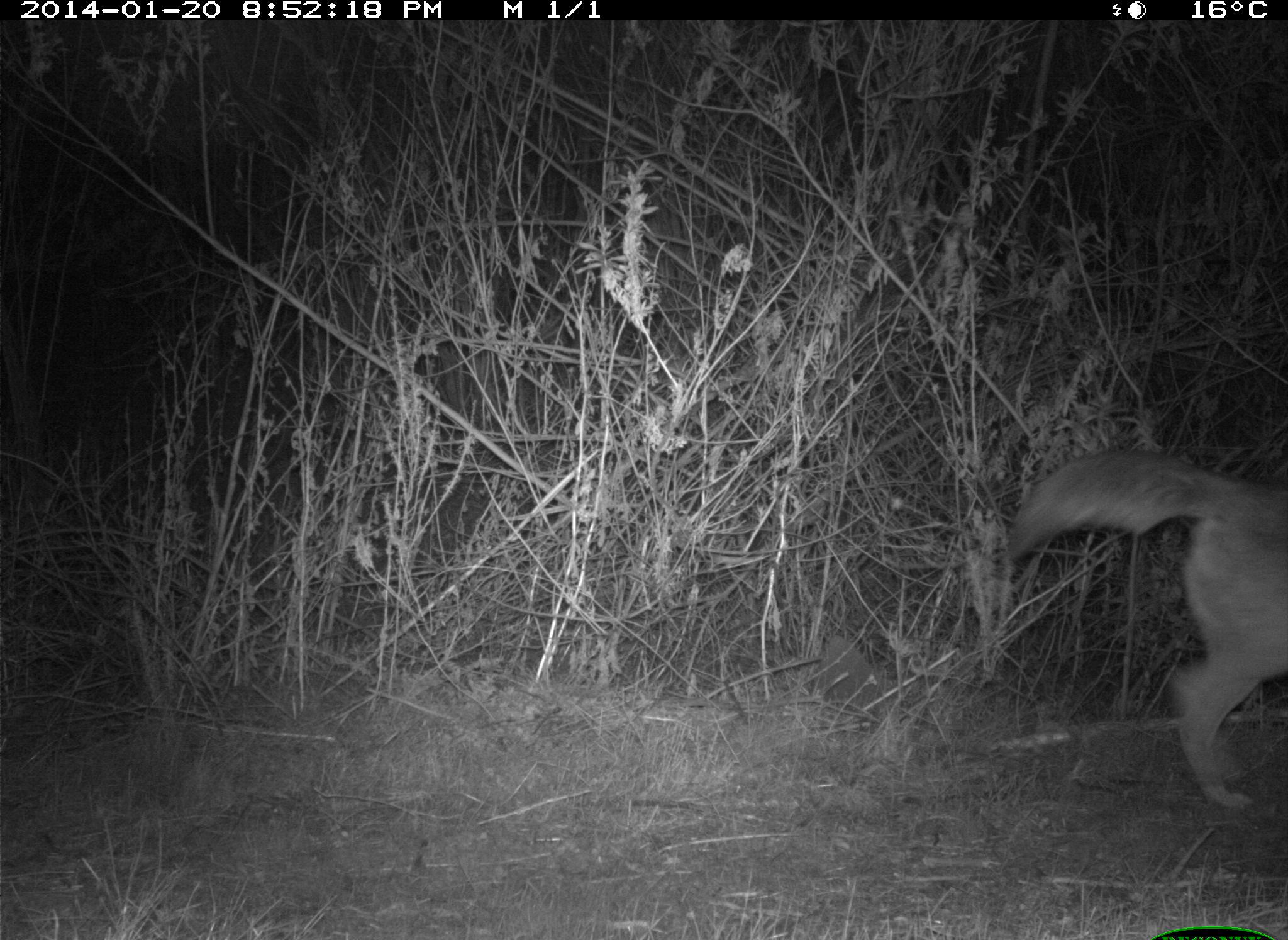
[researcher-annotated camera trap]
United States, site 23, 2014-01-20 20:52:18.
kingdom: Animalia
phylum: Chordata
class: Mammalia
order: Carnivora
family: Canidae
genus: Canis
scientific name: Canis latrans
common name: coyote